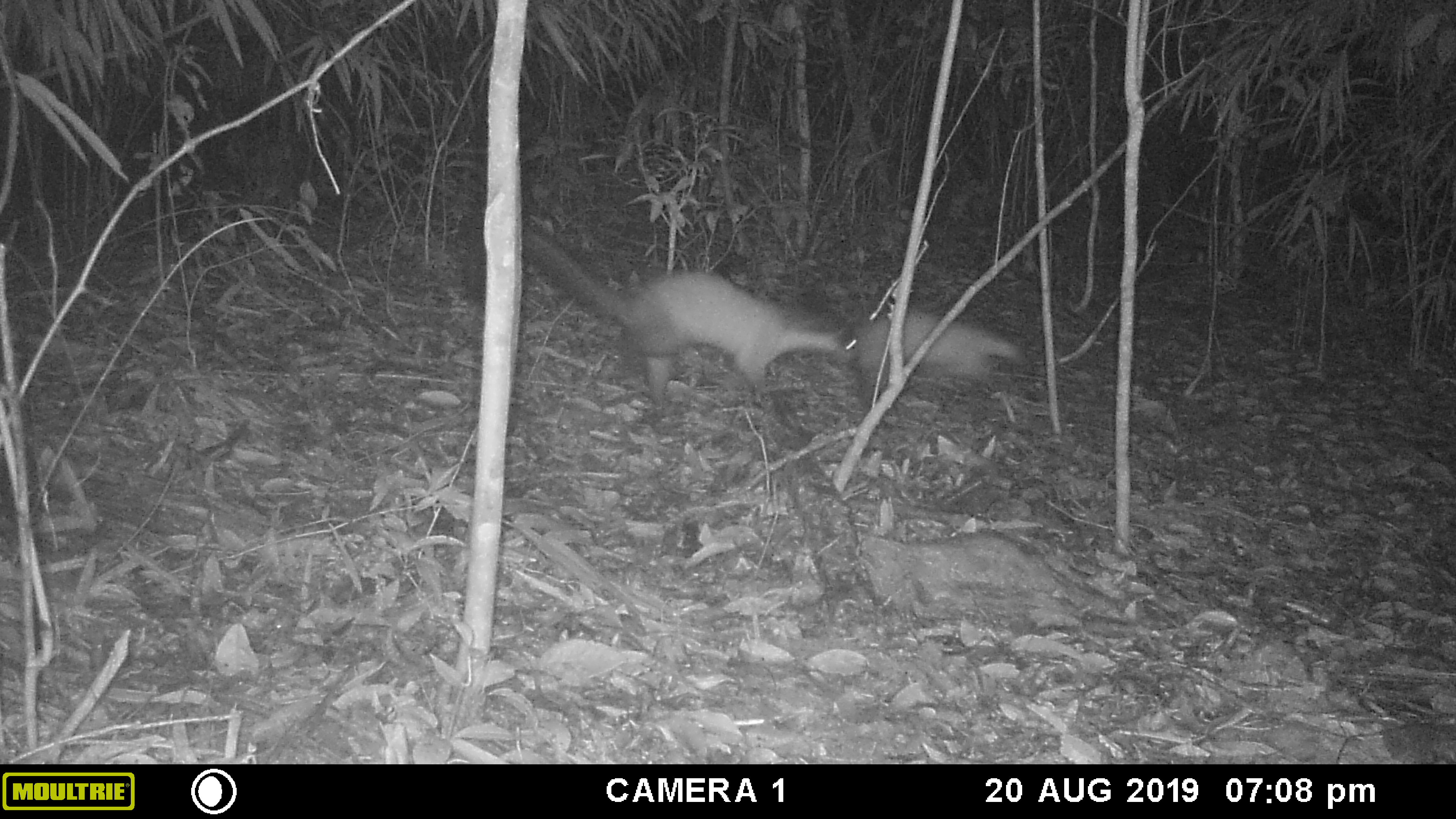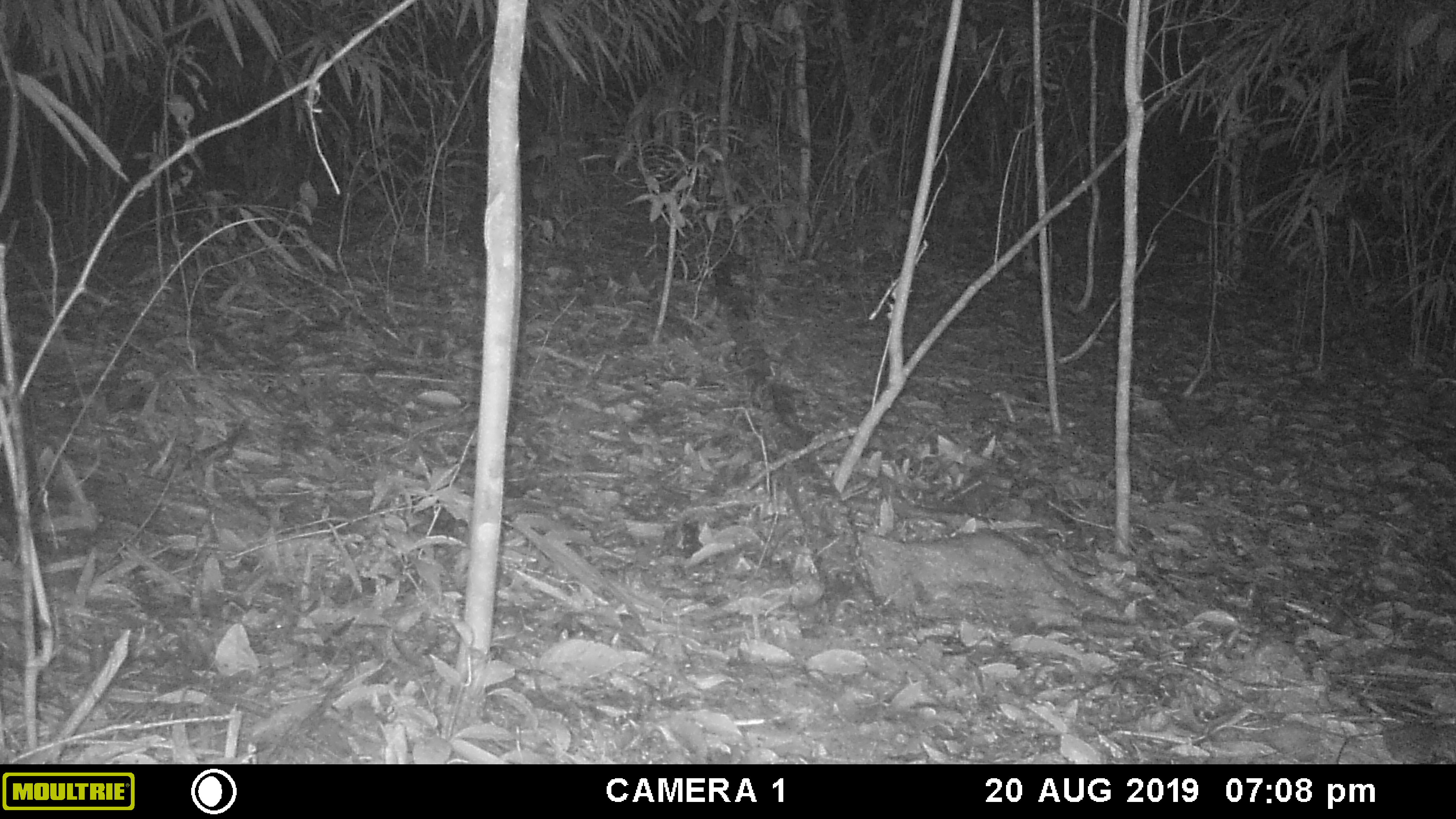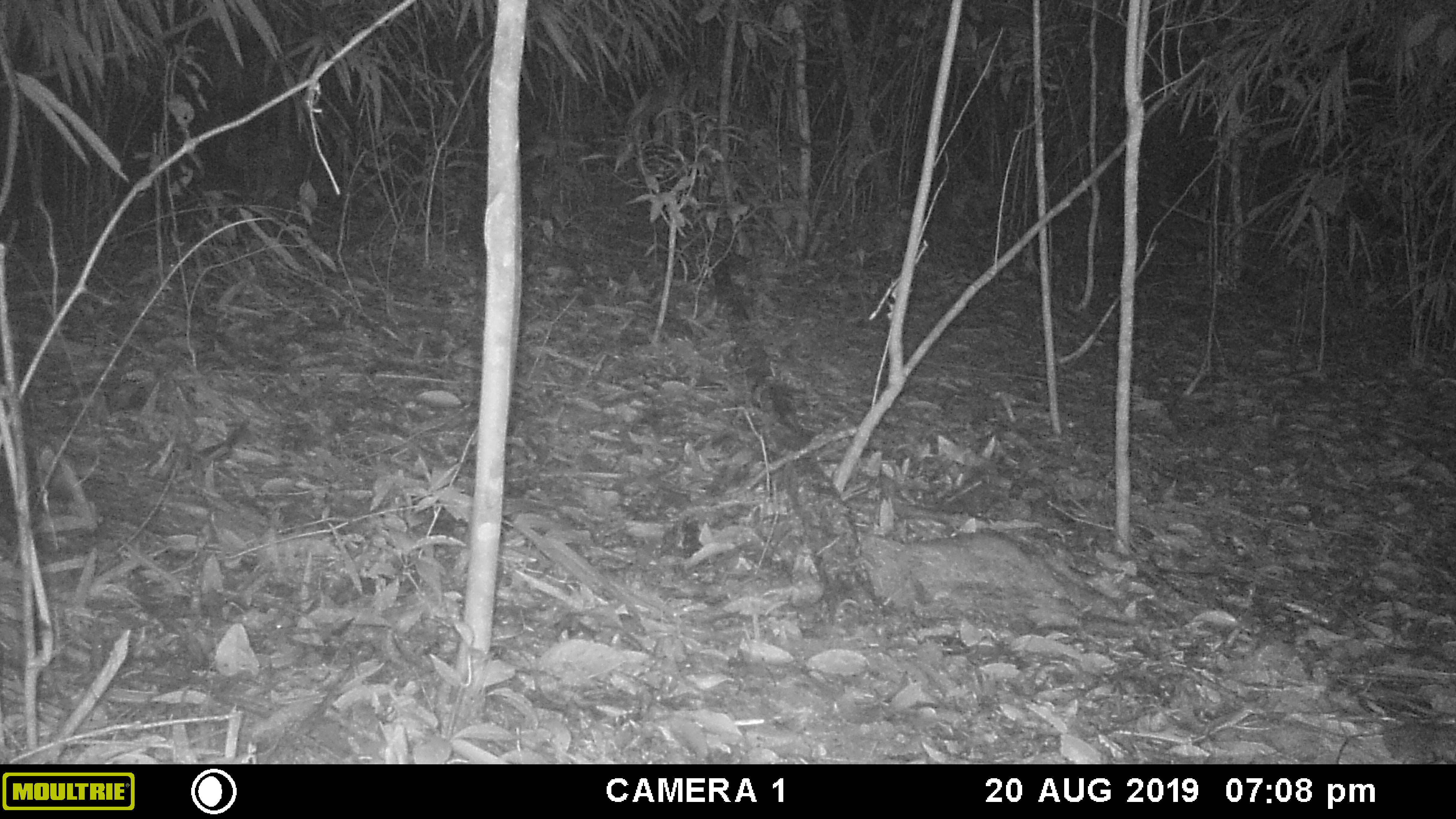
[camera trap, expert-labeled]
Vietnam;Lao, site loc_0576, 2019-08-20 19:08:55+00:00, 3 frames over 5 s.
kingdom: Animalia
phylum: Chordata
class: Mammalia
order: Carnivora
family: Mustelidae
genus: Martes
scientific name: Martes flavigula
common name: yellow-throated marten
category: yellow throated marten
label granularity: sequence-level